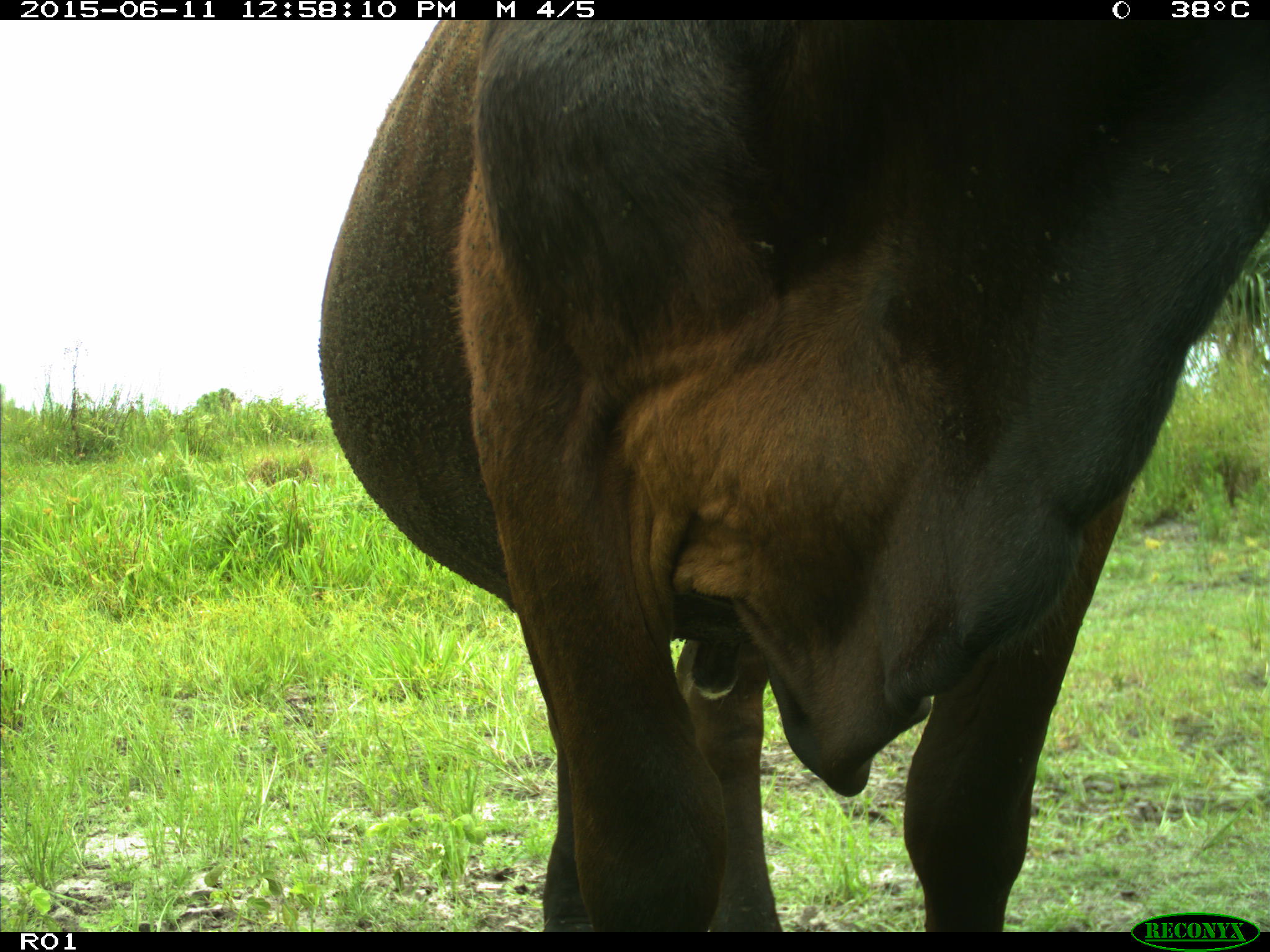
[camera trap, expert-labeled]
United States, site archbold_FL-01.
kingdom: Animalia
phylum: Chordata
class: Mammalia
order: Artiodactyla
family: Bovidae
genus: Bos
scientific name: Bos taurus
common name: domestic cow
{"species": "Bos taurus (domestic cow)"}